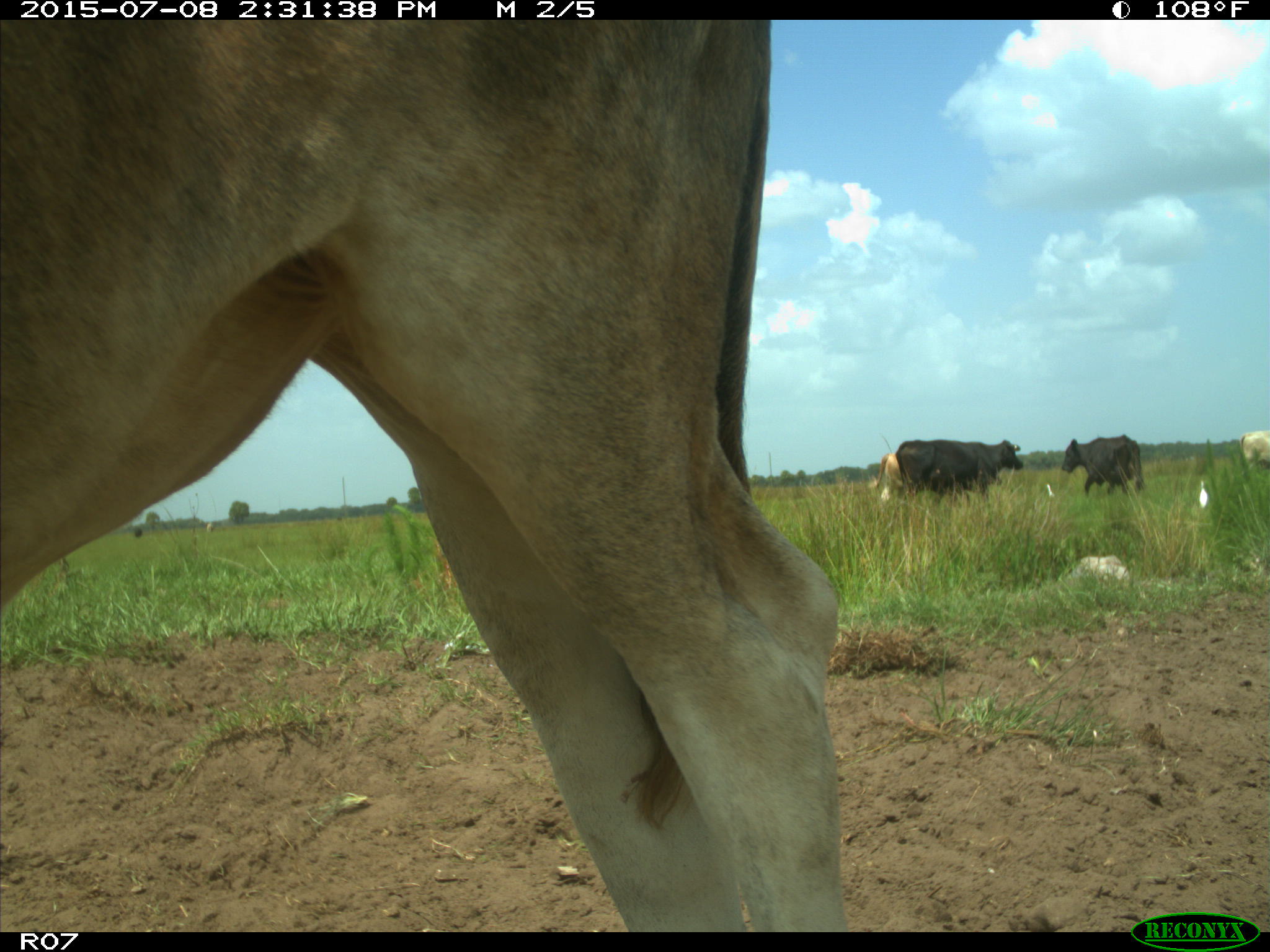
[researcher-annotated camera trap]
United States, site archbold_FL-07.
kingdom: Animalia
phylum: Chordata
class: Mammalia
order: Artiodactyla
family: Bovidae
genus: Bos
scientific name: Bos taurus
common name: domestic cow